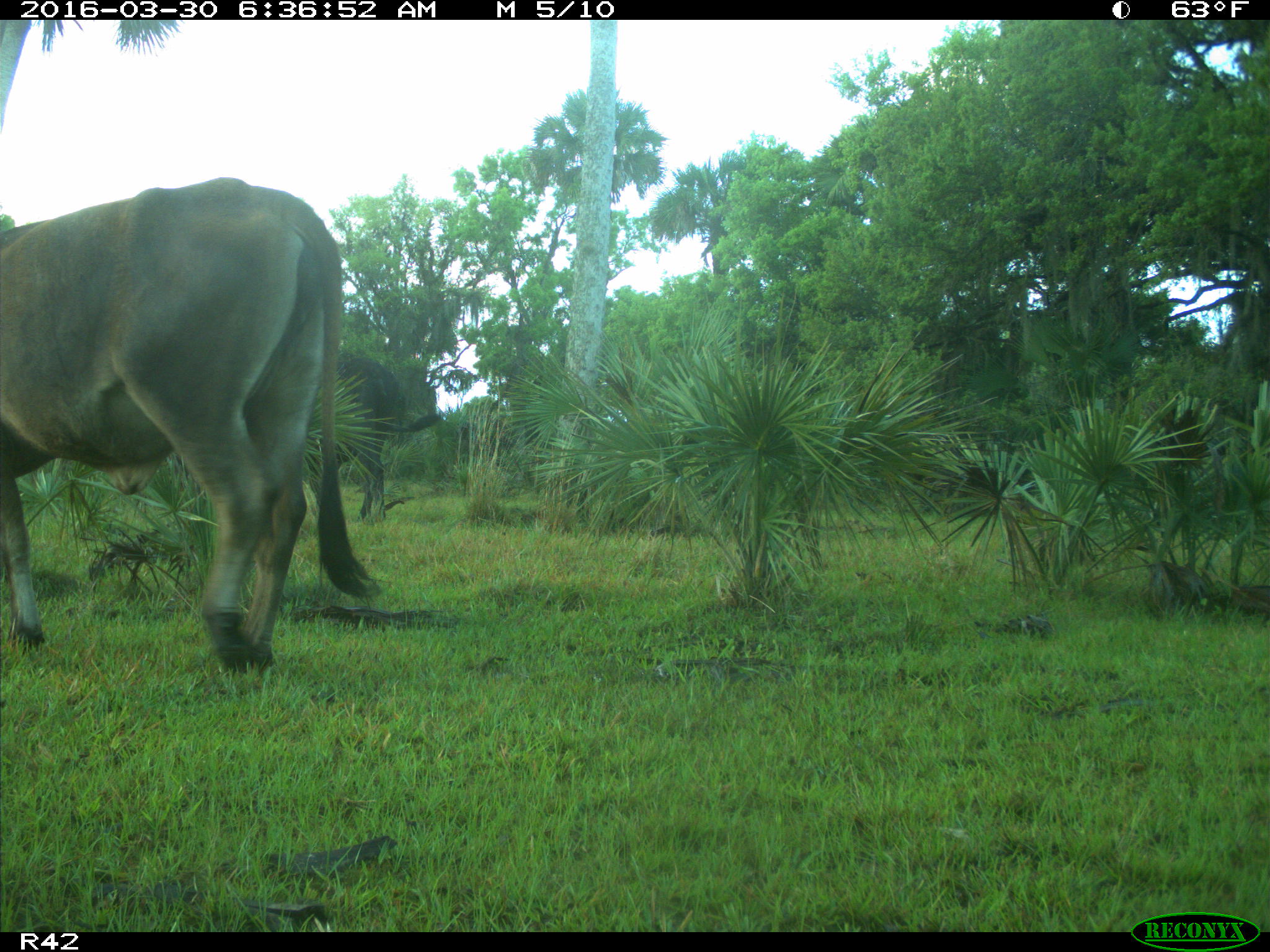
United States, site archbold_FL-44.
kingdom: Animalia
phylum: Chordata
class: Mammalia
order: Artiodactyla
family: Bovidae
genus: Bos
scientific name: Bos taurus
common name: domestic cow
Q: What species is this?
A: Bos taurus (domestic cow).